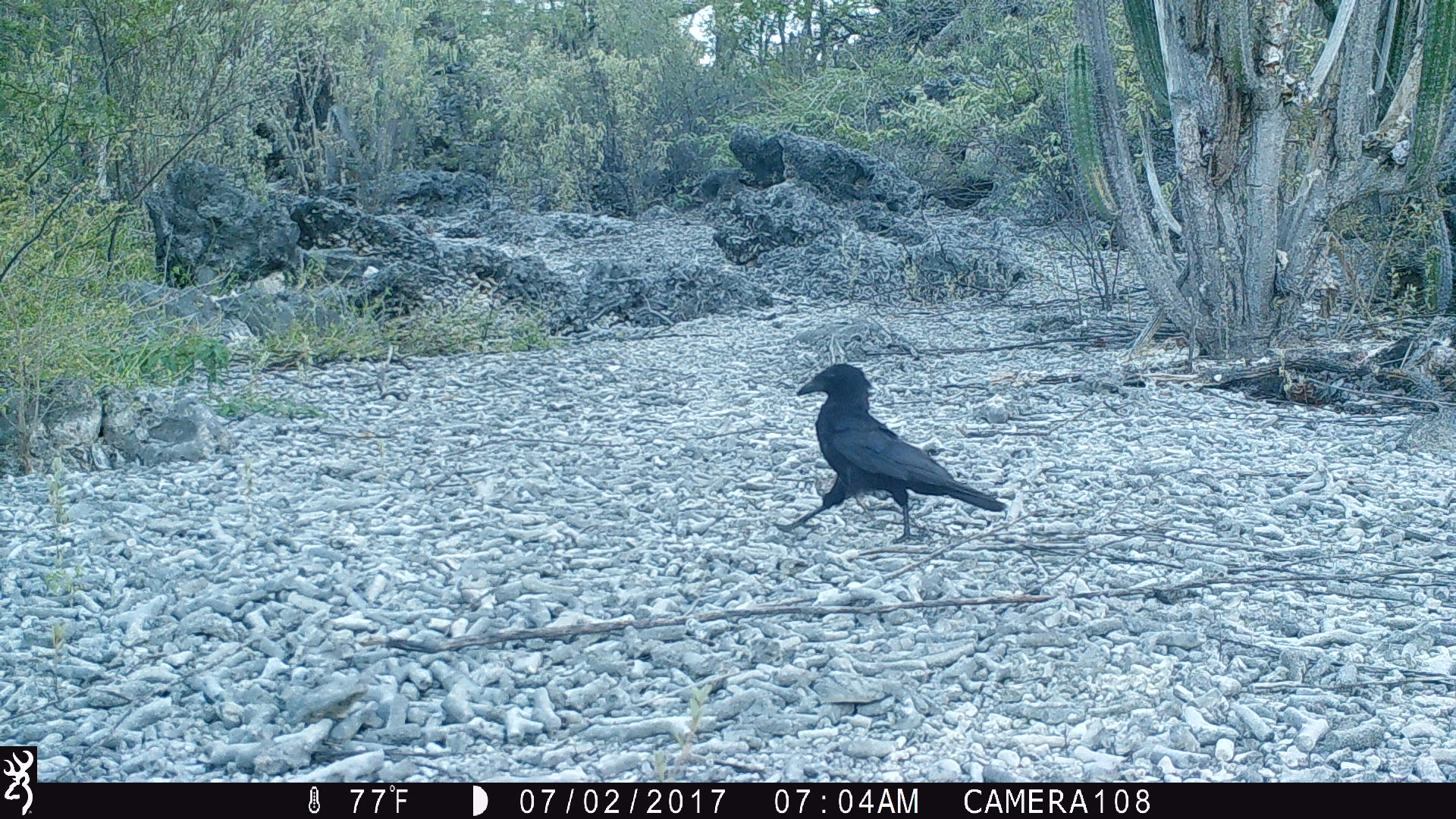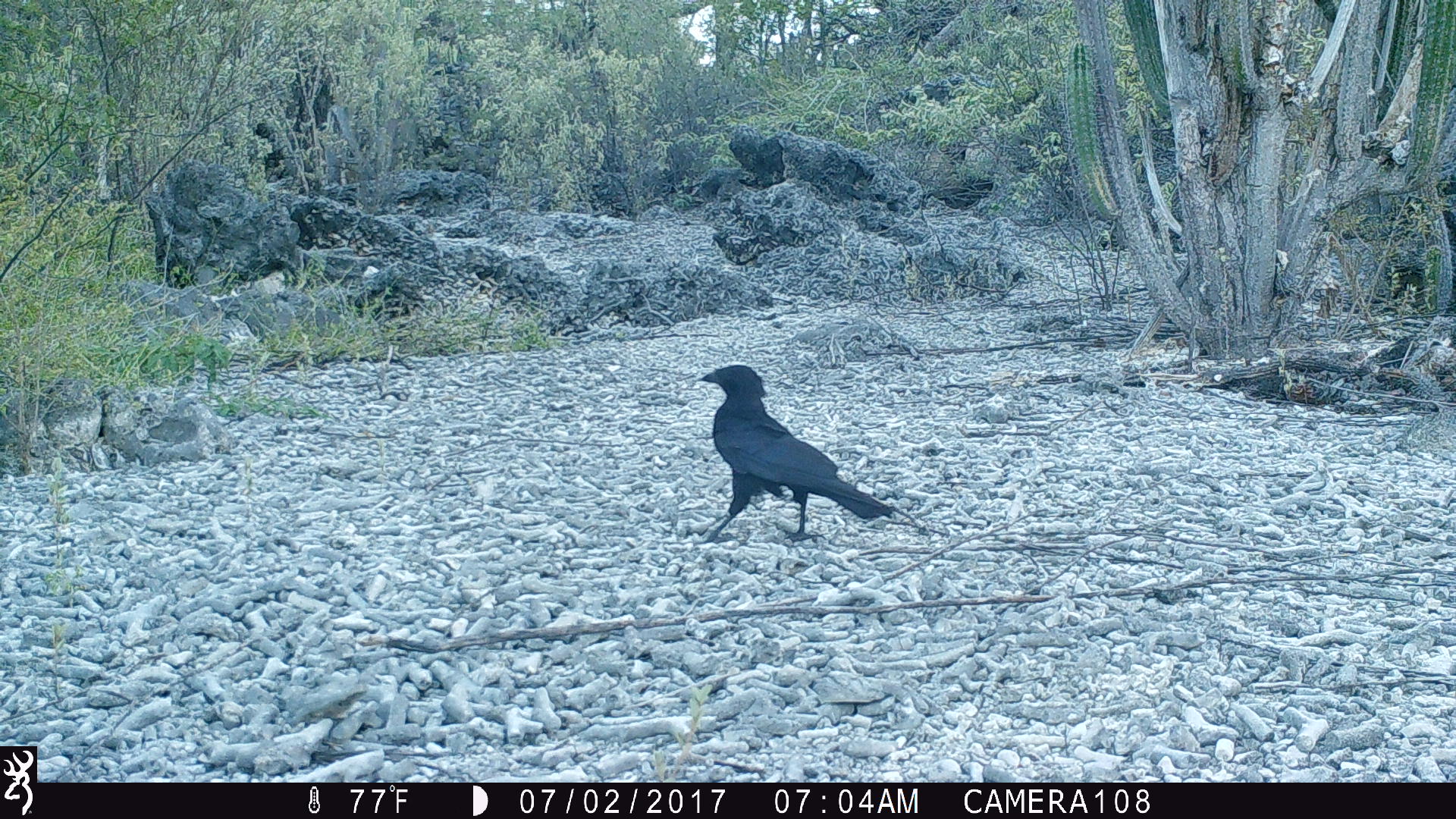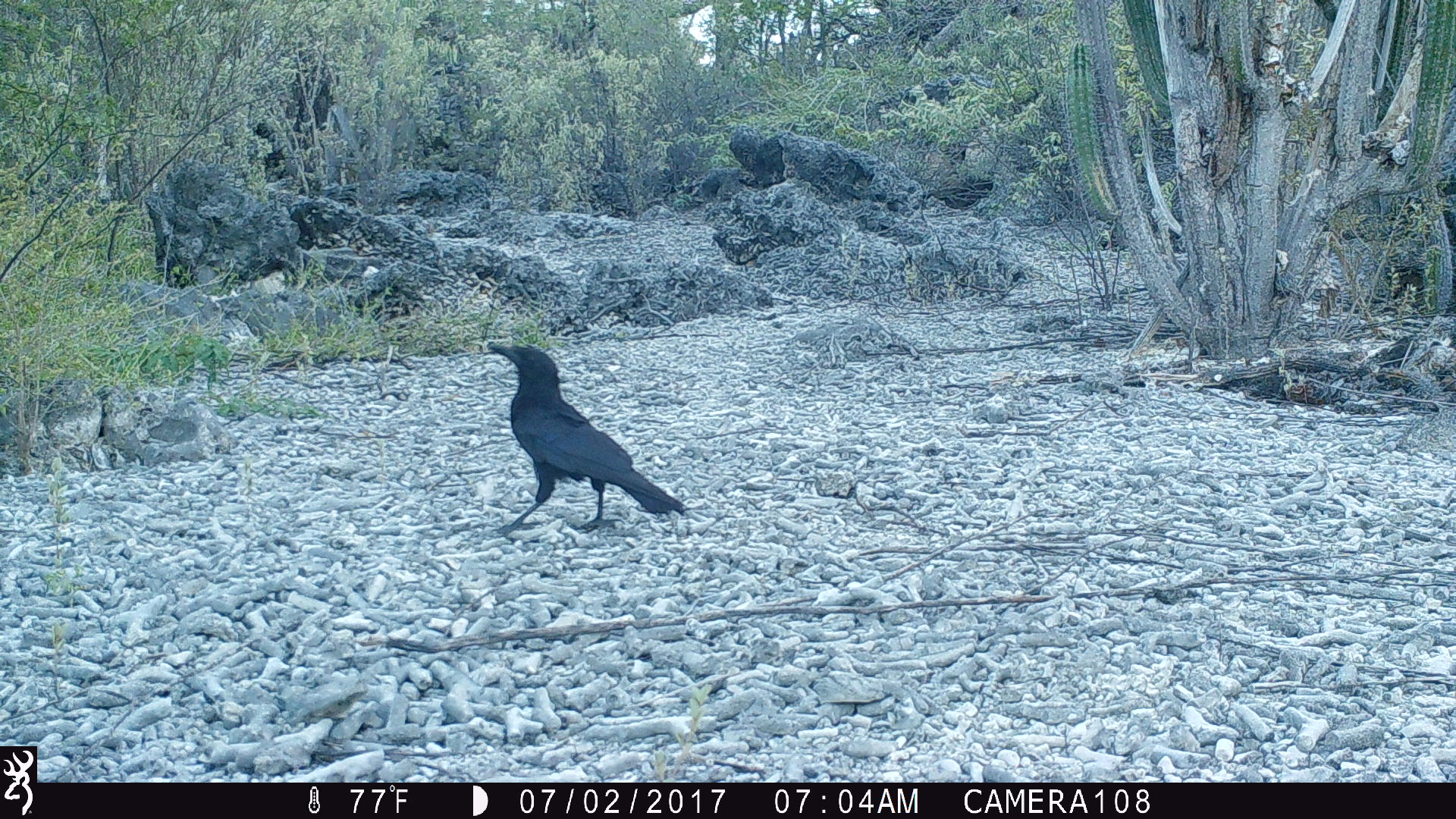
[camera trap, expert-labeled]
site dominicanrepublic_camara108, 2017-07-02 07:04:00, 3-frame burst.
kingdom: Animalia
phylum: Chordata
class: Aves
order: Passeriformes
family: Corvidae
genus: Corvus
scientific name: Corvus corax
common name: raven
Raven (Corvus corax).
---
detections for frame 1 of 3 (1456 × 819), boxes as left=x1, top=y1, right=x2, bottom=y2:
raven: left=783, top=362, right=1006, bottom=544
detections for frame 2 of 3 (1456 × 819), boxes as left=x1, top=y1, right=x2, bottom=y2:
raven: left=695, top=363, right=897, bottom=548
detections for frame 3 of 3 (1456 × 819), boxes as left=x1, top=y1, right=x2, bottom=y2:
raven: left=478, top=339, right=690, bottom=538